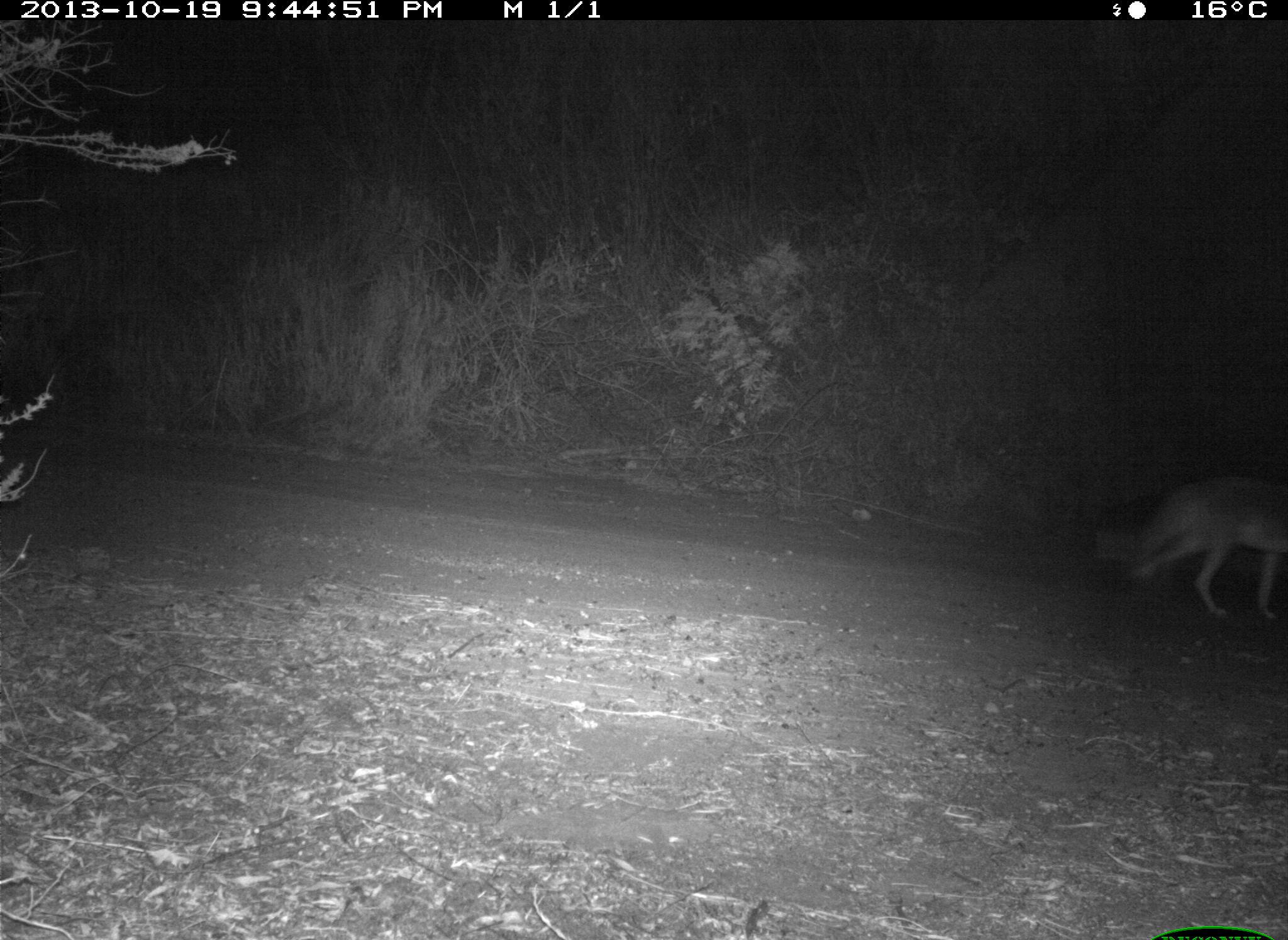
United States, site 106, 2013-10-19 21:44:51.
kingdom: Animalia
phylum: Chordata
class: Mammalia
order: Carnivora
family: Canidae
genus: Canis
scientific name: Canis latrans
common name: coyote